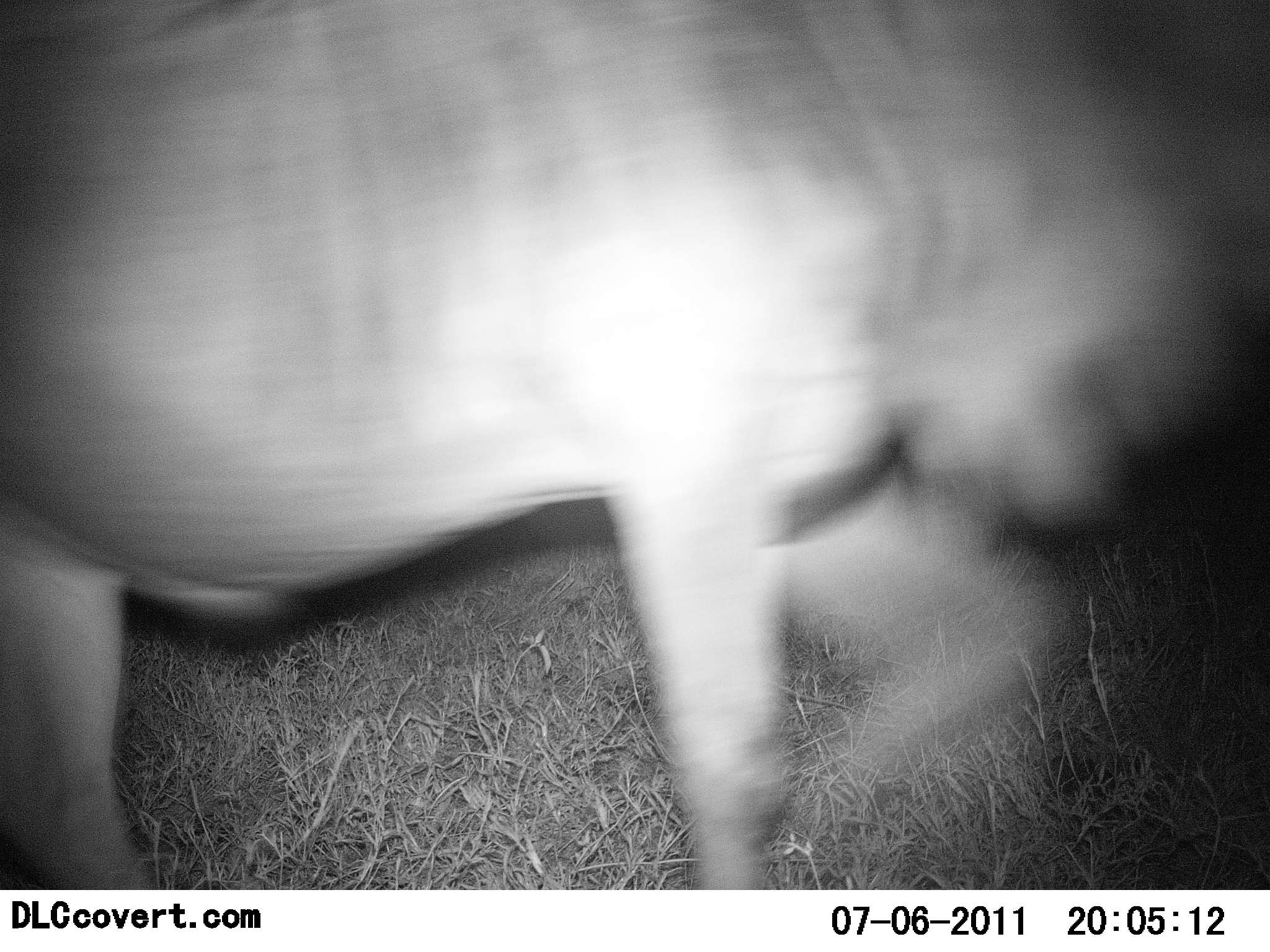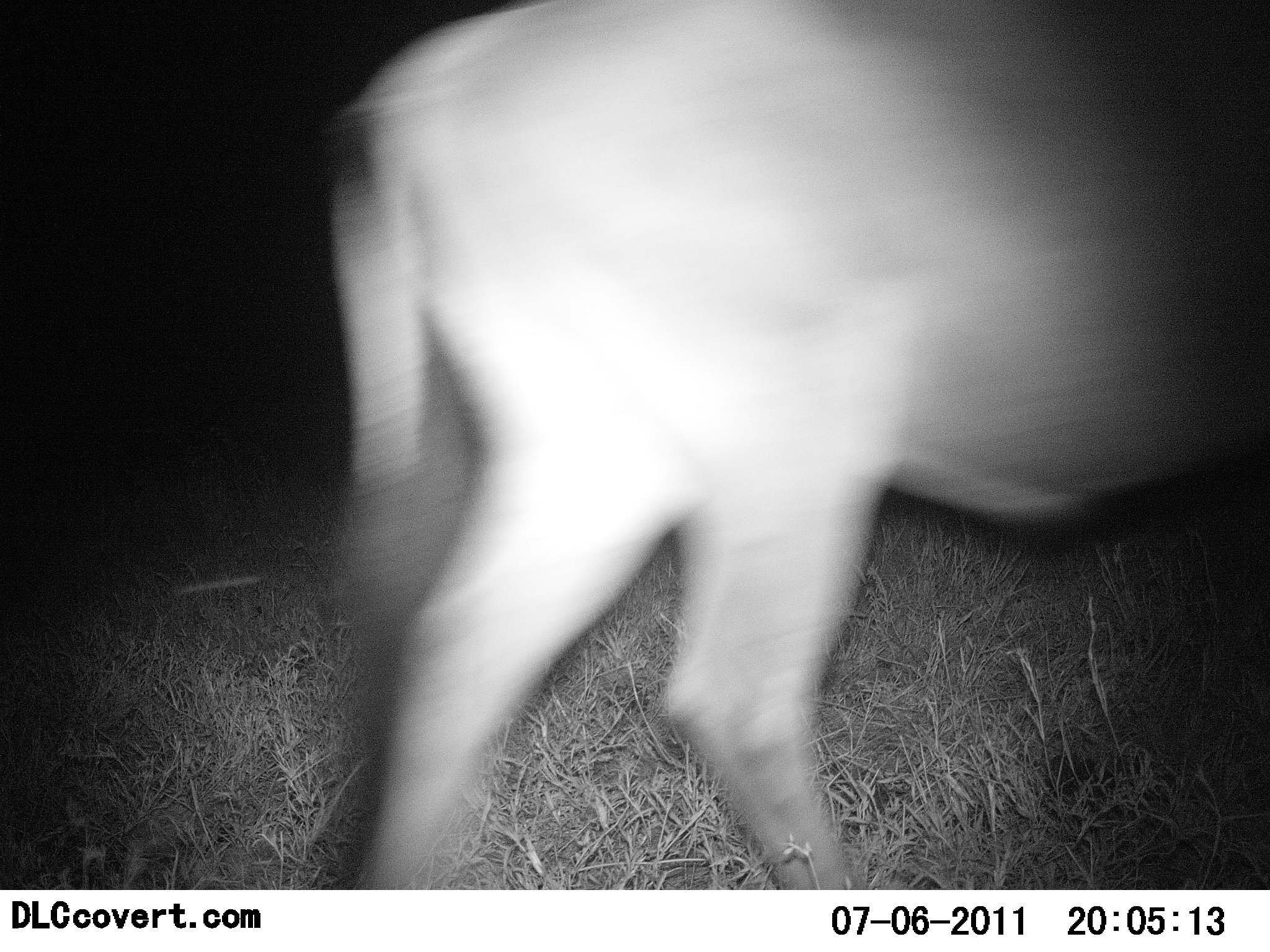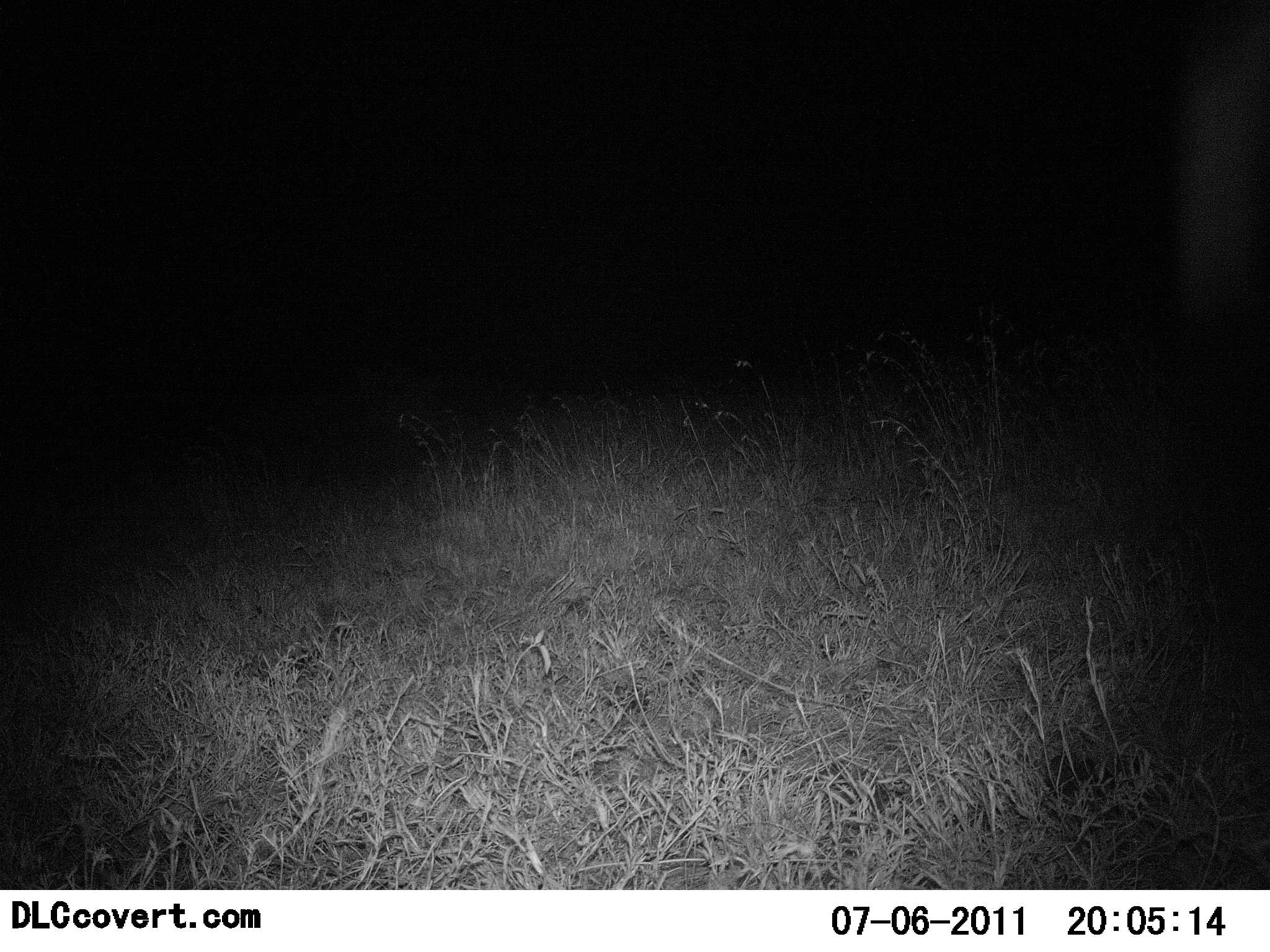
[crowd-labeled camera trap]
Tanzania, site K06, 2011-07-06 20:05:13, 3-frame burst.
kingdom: Animalia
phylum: Chordata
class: Mammalia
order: Artiodactyla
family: Bovidae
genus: Connochaetes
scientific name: Connochaetes taurinus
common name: blue wildebeest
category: wildebeest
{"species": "wildebeest (blue wildebeest) (Connochaetes taurinus)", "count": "1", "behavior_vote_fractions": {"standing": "22%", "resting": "0%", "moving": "100%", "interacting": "0%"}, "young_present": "0%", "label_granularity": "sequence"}